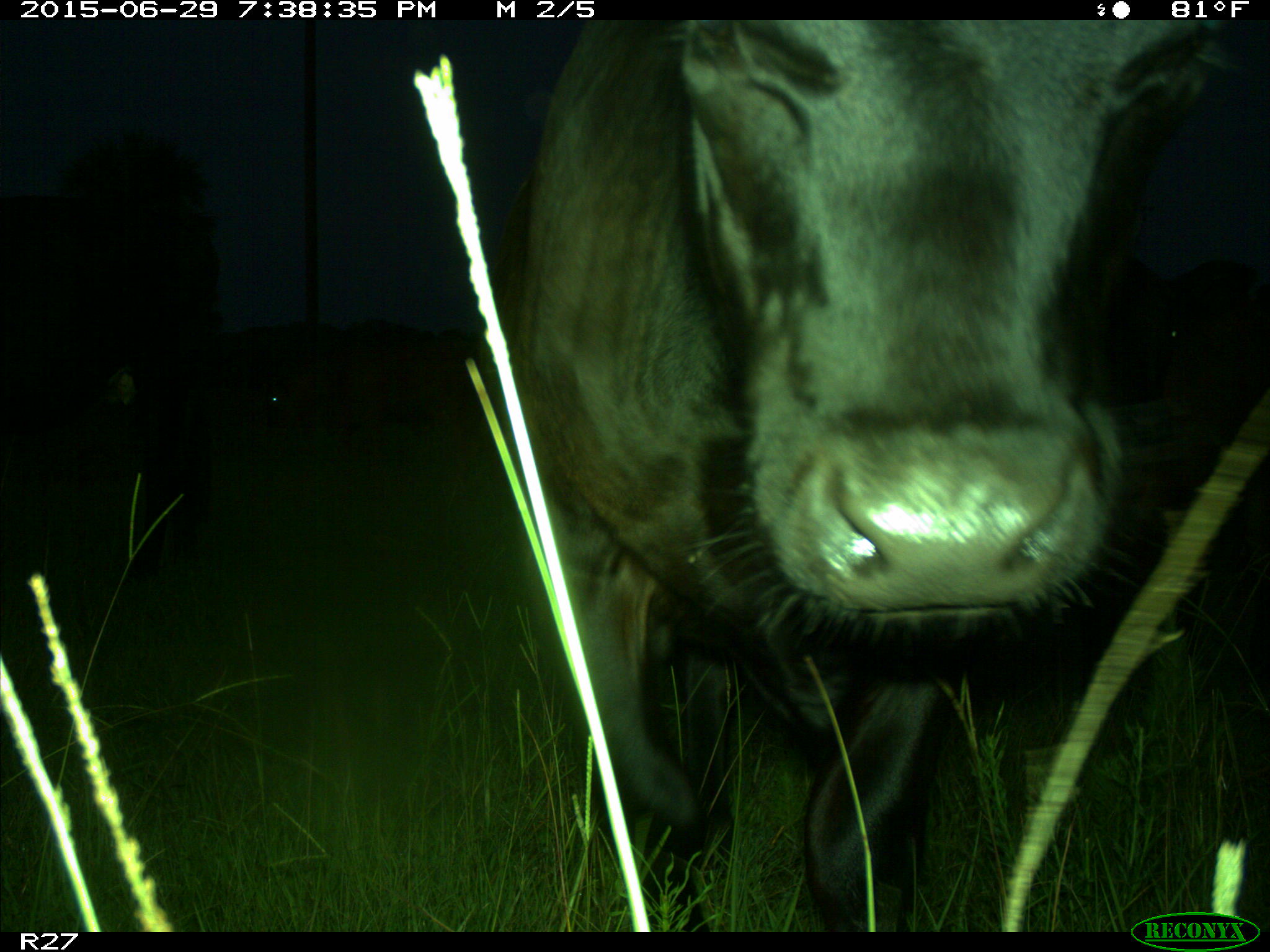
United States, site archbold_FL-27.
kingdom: Animalia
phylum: Chordata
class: Mammalia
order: Artiodactyla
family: Bovidae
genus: Bos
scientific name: Bos taurus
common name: domestic cow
Bos taurus (domestic cow).